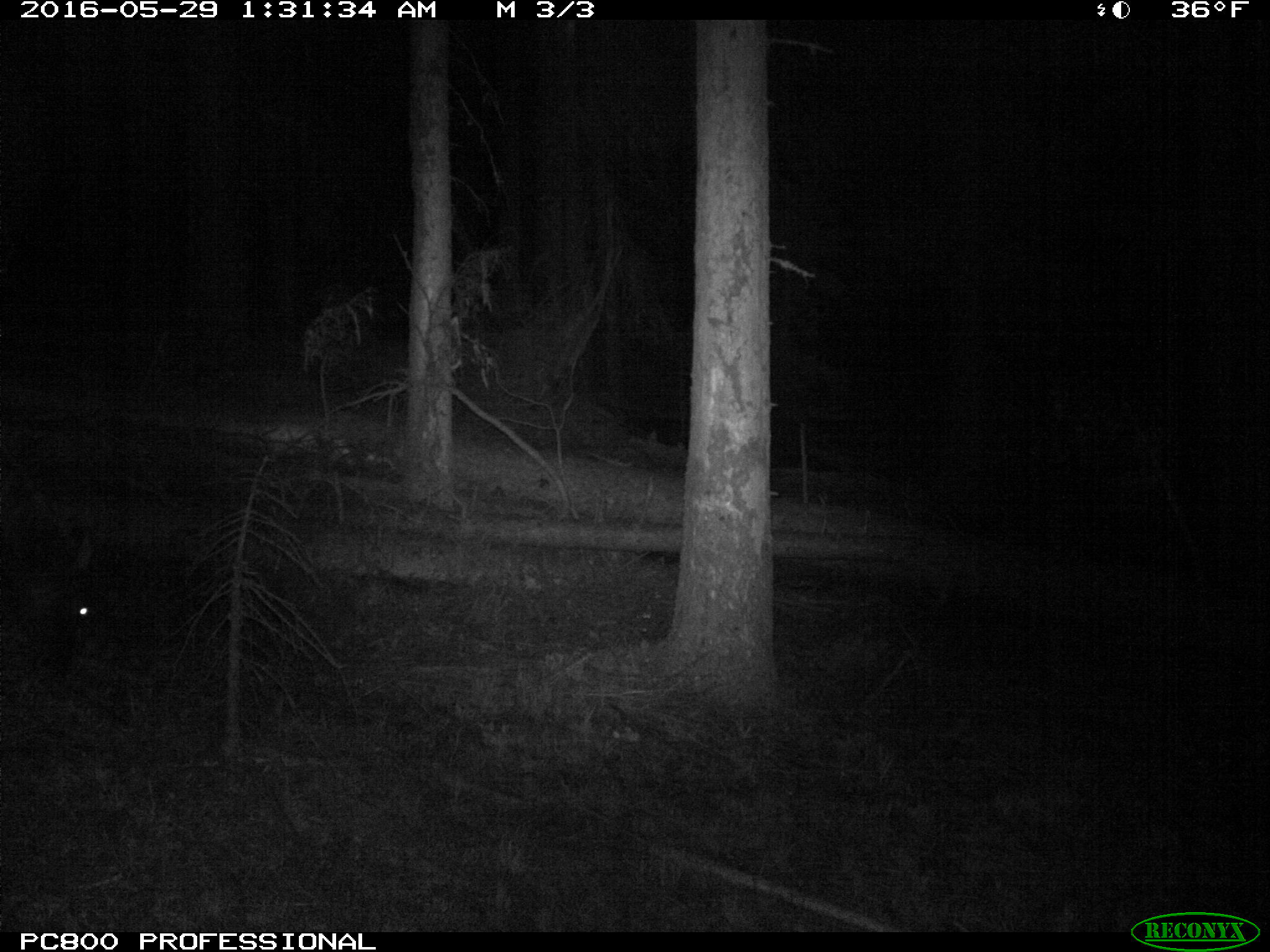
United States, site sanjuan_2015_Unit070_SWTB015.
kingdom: Animalia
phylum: Chordata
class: Mammalia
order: Artiodactyla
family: Cervidae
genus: Cervus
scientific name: Cervus elaphus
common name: red deer